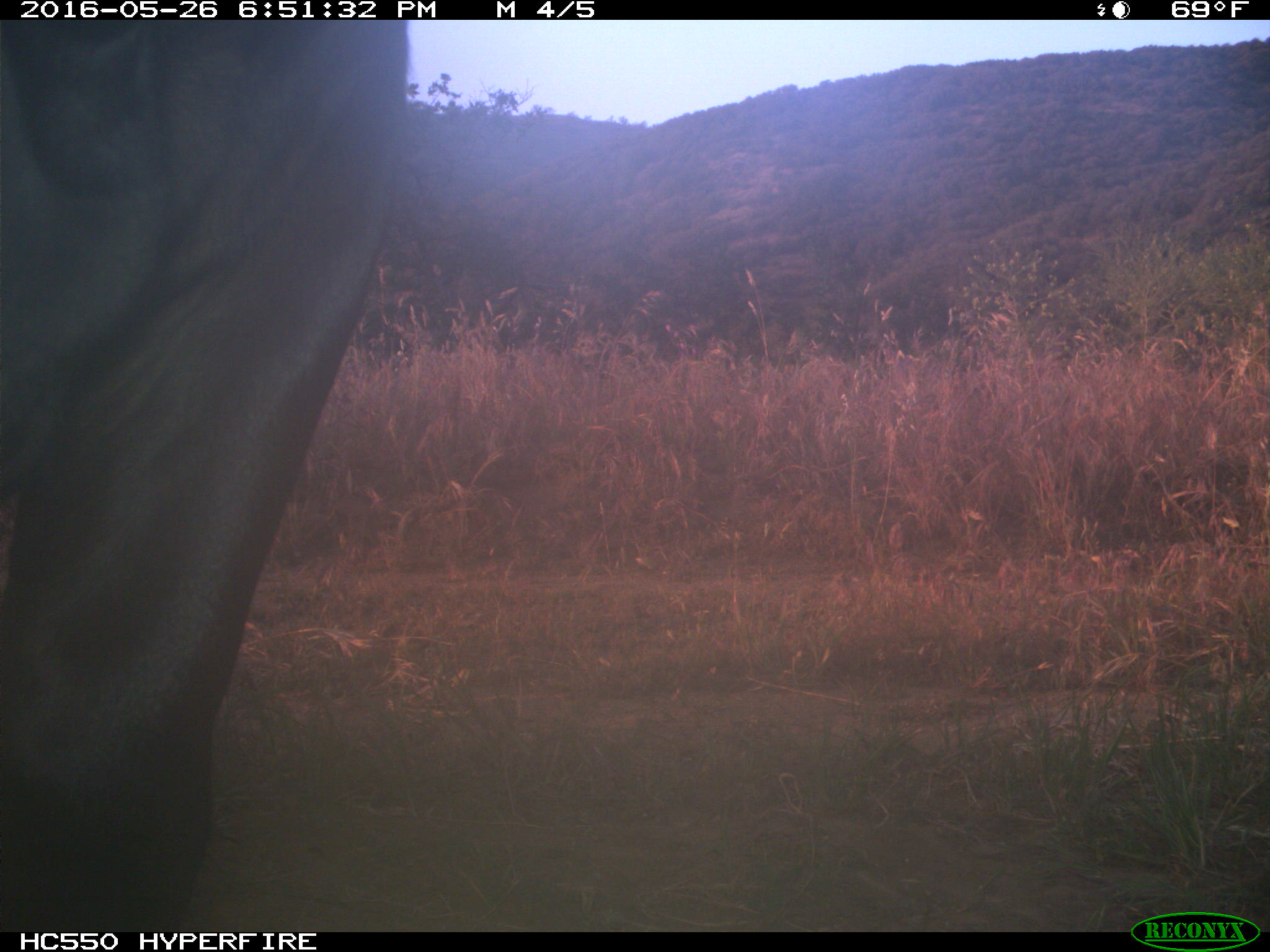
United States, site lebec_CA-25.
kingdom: Animalia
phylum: Chordata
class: Mammalia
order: Artiodactyla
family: Bovidae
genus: Bos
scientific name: Bos taurus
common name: domestic cow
Bos taurus (domestic cow).